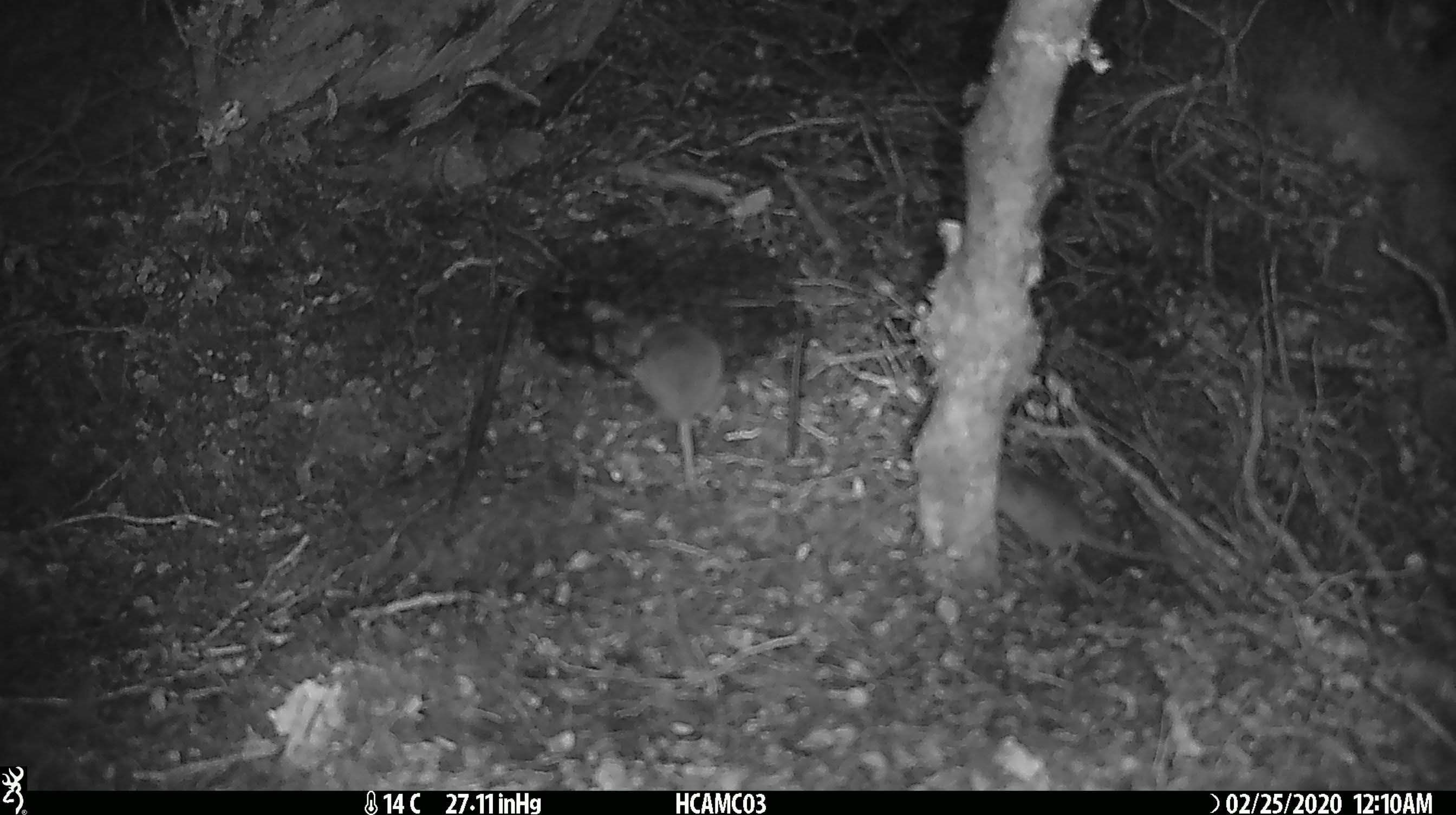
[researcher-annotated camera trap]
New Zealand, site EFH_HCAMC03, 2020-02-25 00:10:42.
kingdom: Animalia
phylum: Chordata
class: Mammalia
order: Rodentia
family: Muridae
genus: Mus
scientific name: Mus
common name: mouse